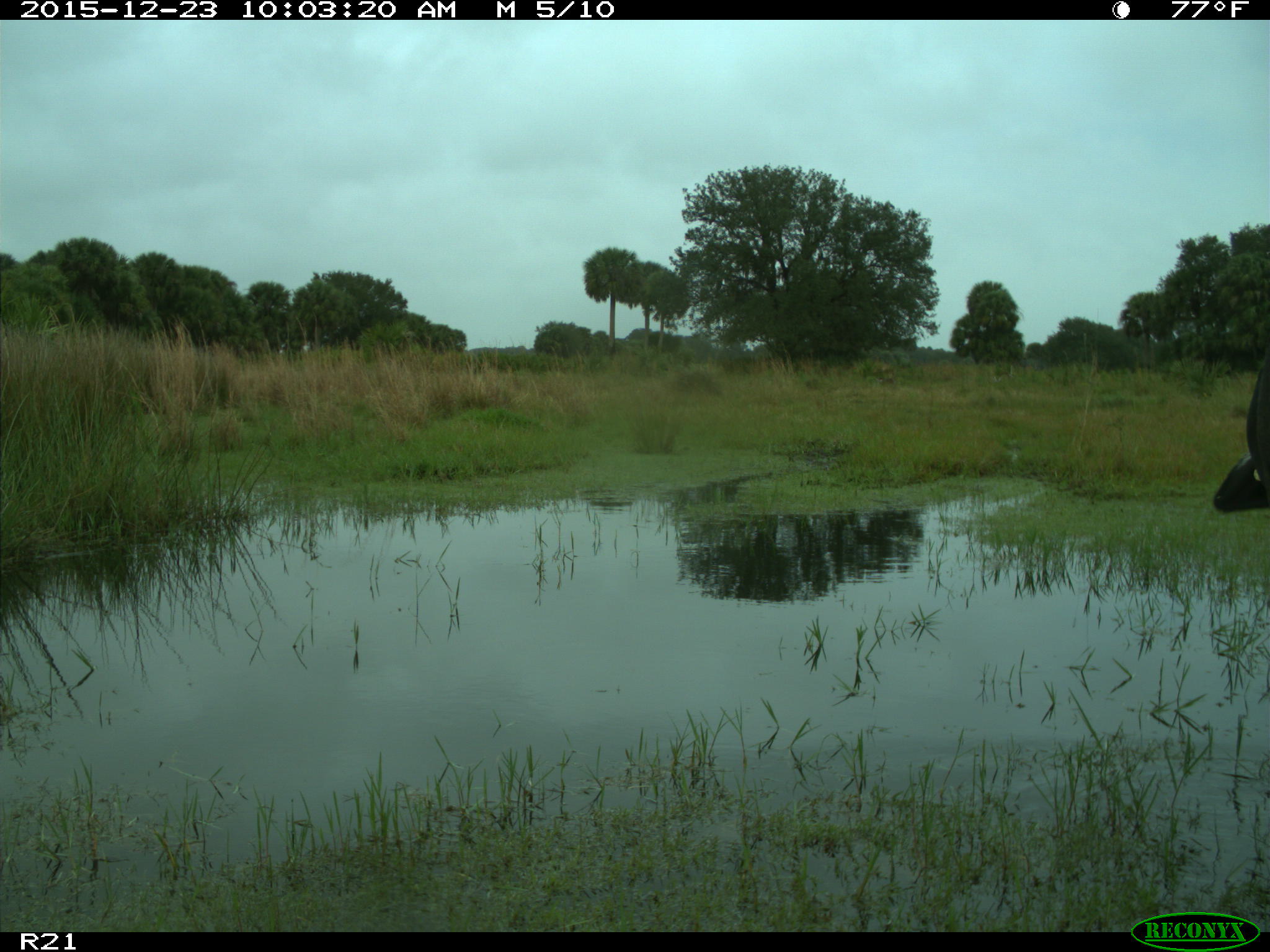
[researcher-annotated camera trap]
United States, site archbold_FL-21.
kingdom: Animalia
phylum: Chordata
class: Mammalia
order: Artiodactyla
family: Bovidae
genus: Bos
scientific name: Bos taurus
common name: domestic cow